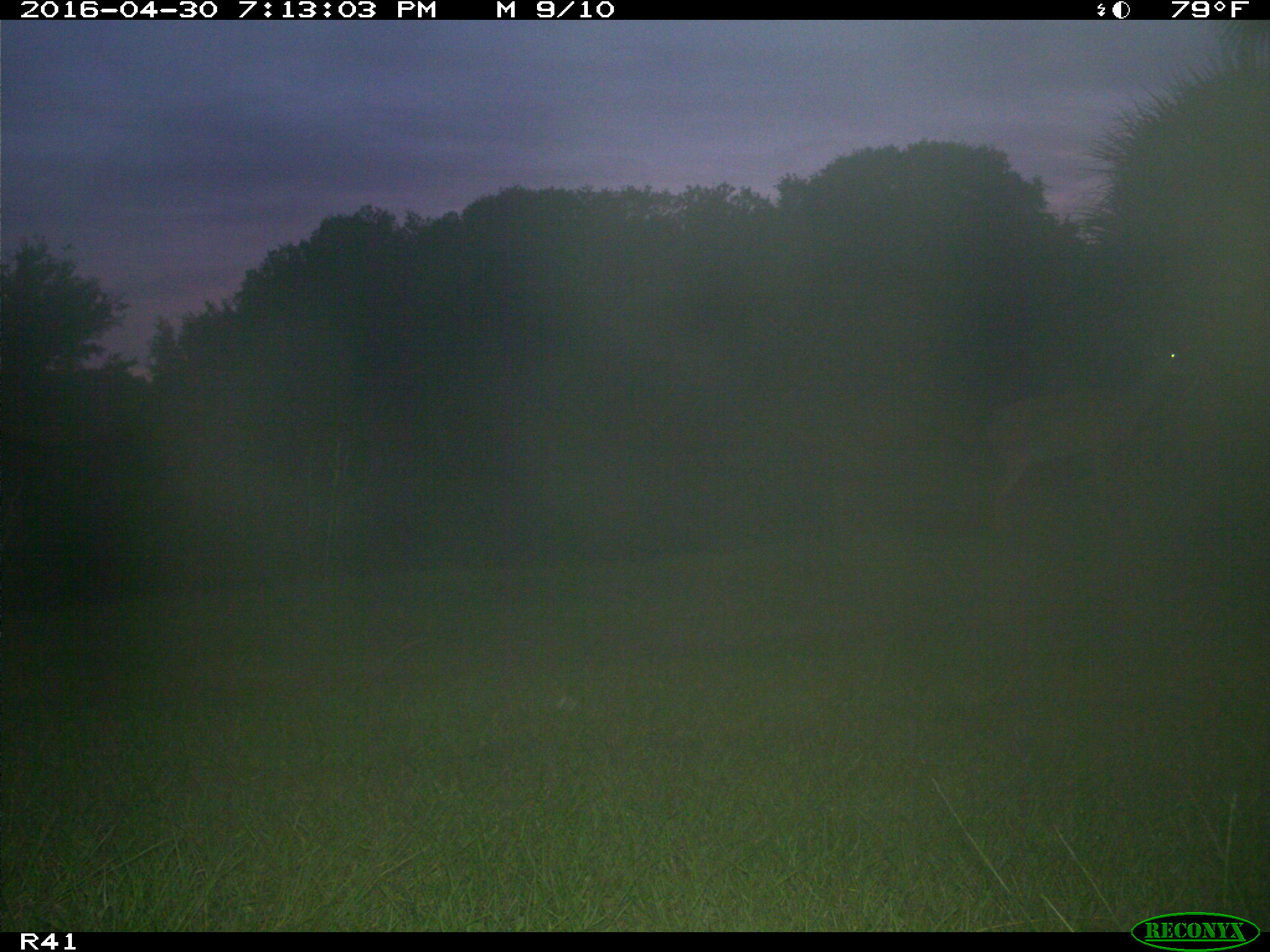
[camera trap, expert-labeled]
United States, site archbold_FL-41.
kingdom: Animalia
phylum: Chordata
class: Mammalia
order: Artiodactyla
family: Cervidae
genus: Odocoileus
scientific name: Odocoileus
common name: deer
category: unidentified deer